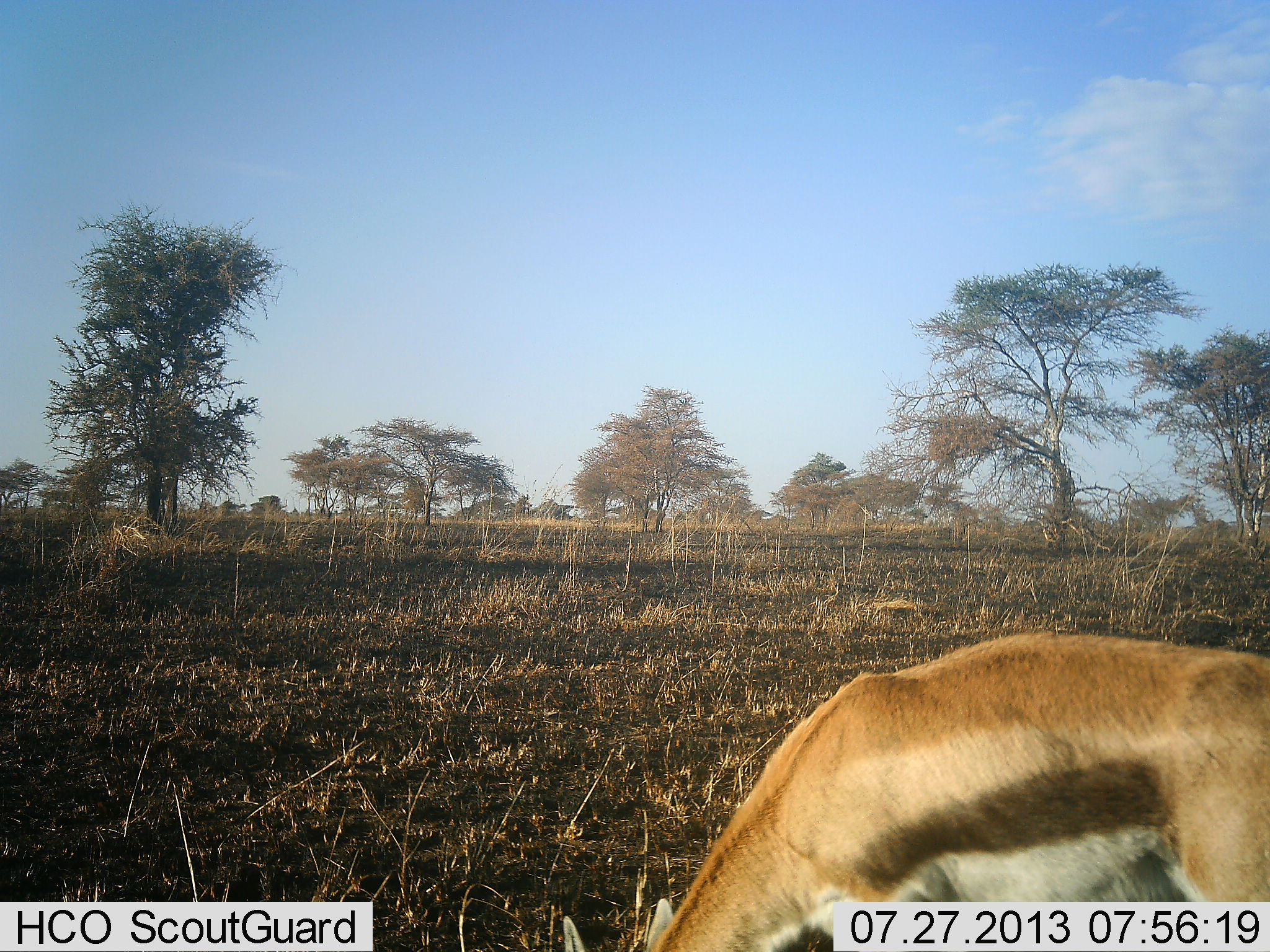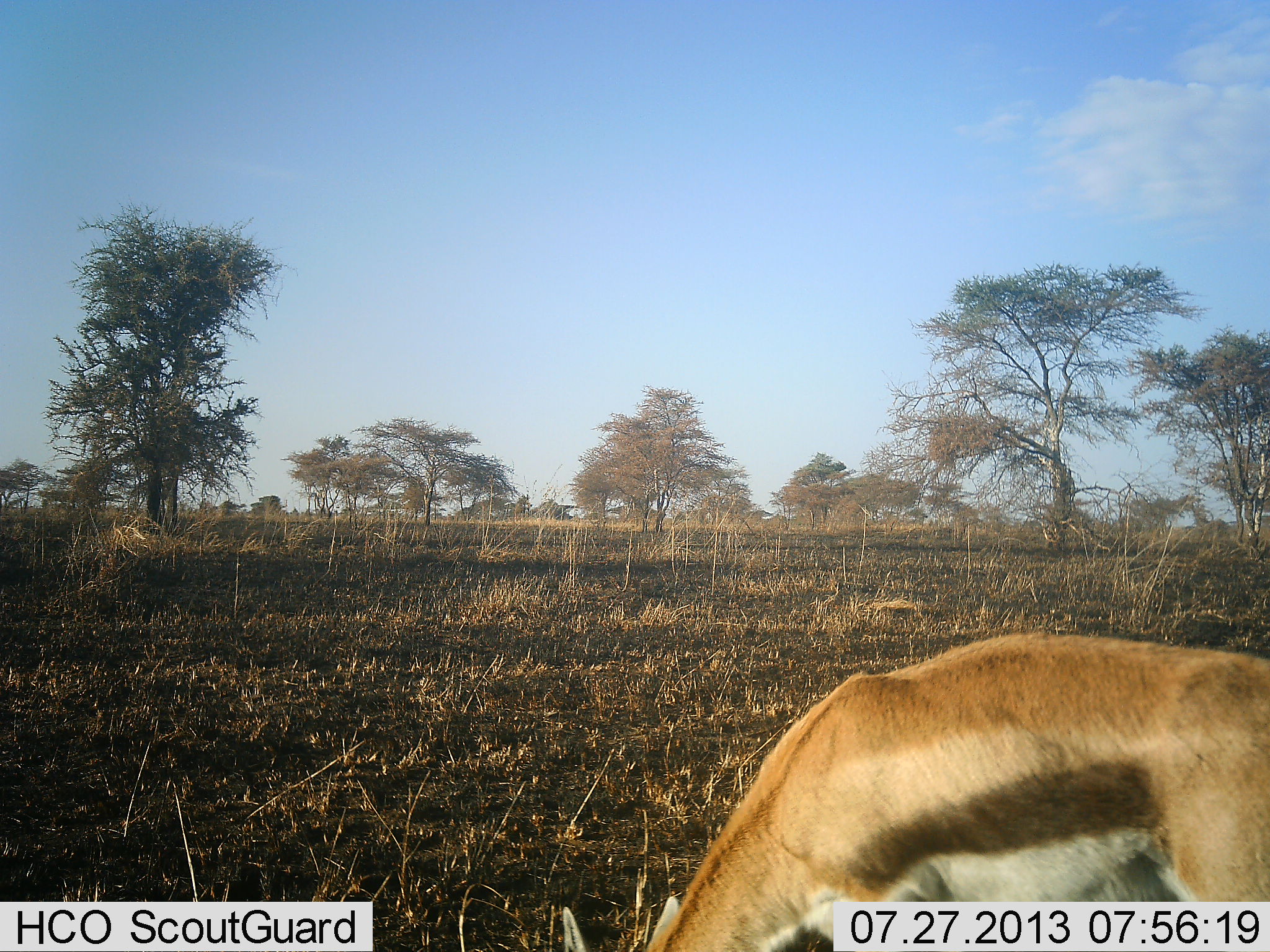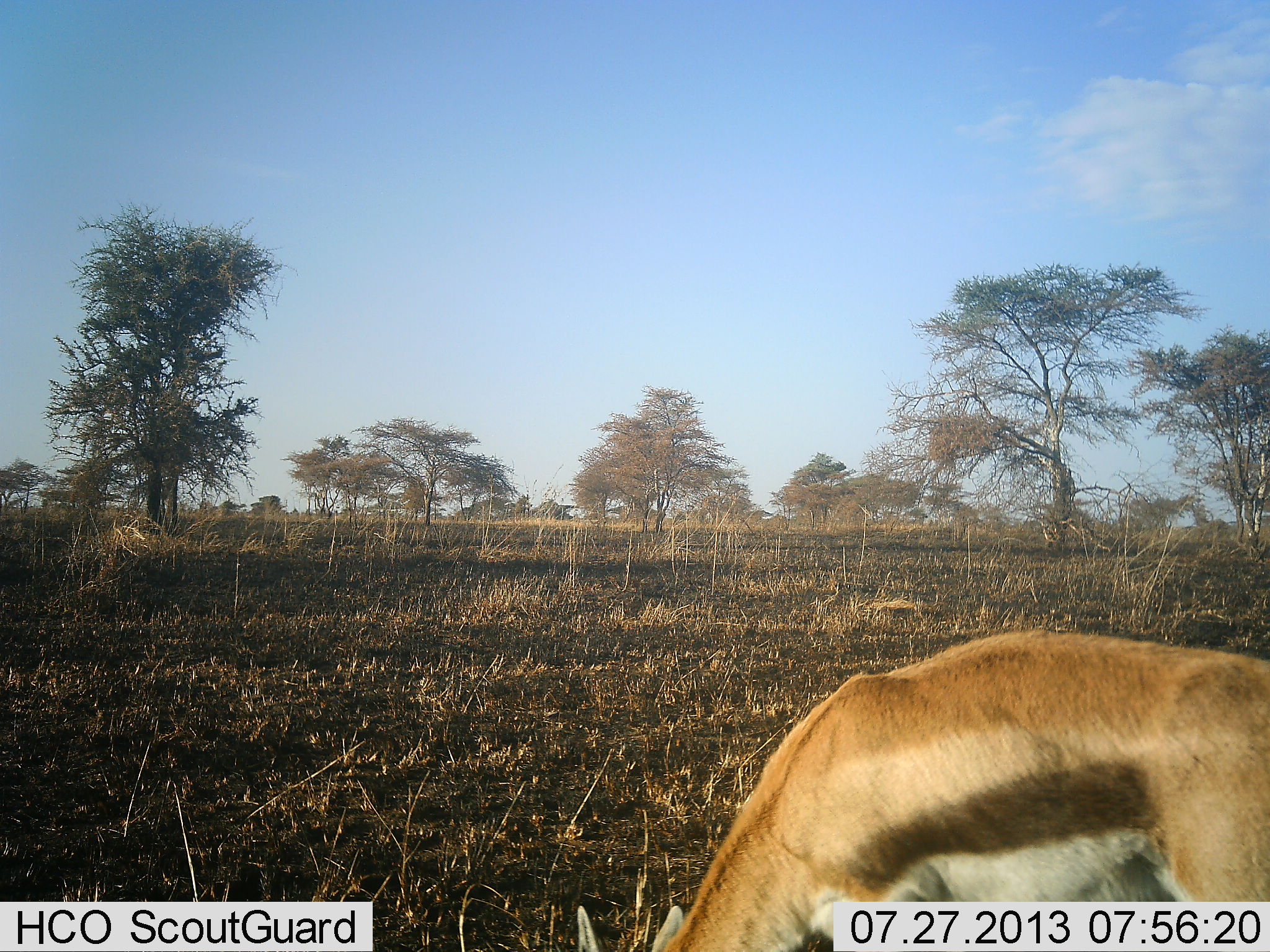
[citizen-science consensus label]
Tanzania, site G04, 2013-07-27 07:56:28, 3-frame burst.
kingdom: Animalia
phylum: Chordata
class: Mammalia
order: Artiodactyla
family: Bovidae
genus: Eudorcas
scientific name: Eudorcas thomsonii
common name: thomson's gazelle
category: gazellethomsons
Gazellethomsons (thomson's gazelle) (Eudorcas thomsonii), count 1. Behavior (volunteer vote fractions): standing 21%, resting 0%, moving 4%, interacting 0%. Young present (vote fraction): 0%. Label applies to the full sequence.